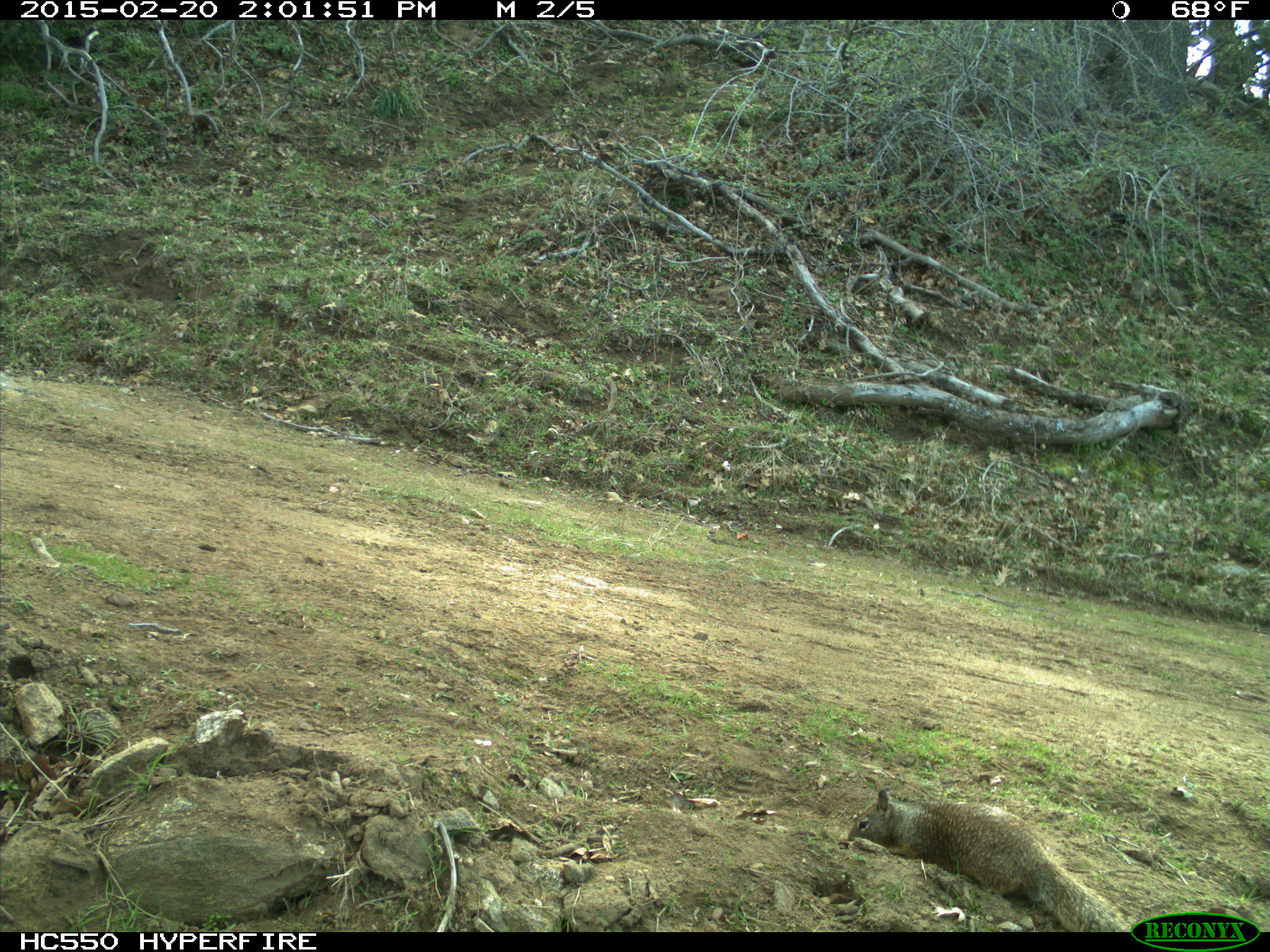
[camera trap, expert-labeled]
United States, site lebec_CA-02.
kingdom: Animalia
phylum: Chordata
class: Mammalia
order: Rodentia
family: Sciuridae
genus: Otospermophilus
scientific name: Otospermophilus beecheyi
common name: california ground squirrel